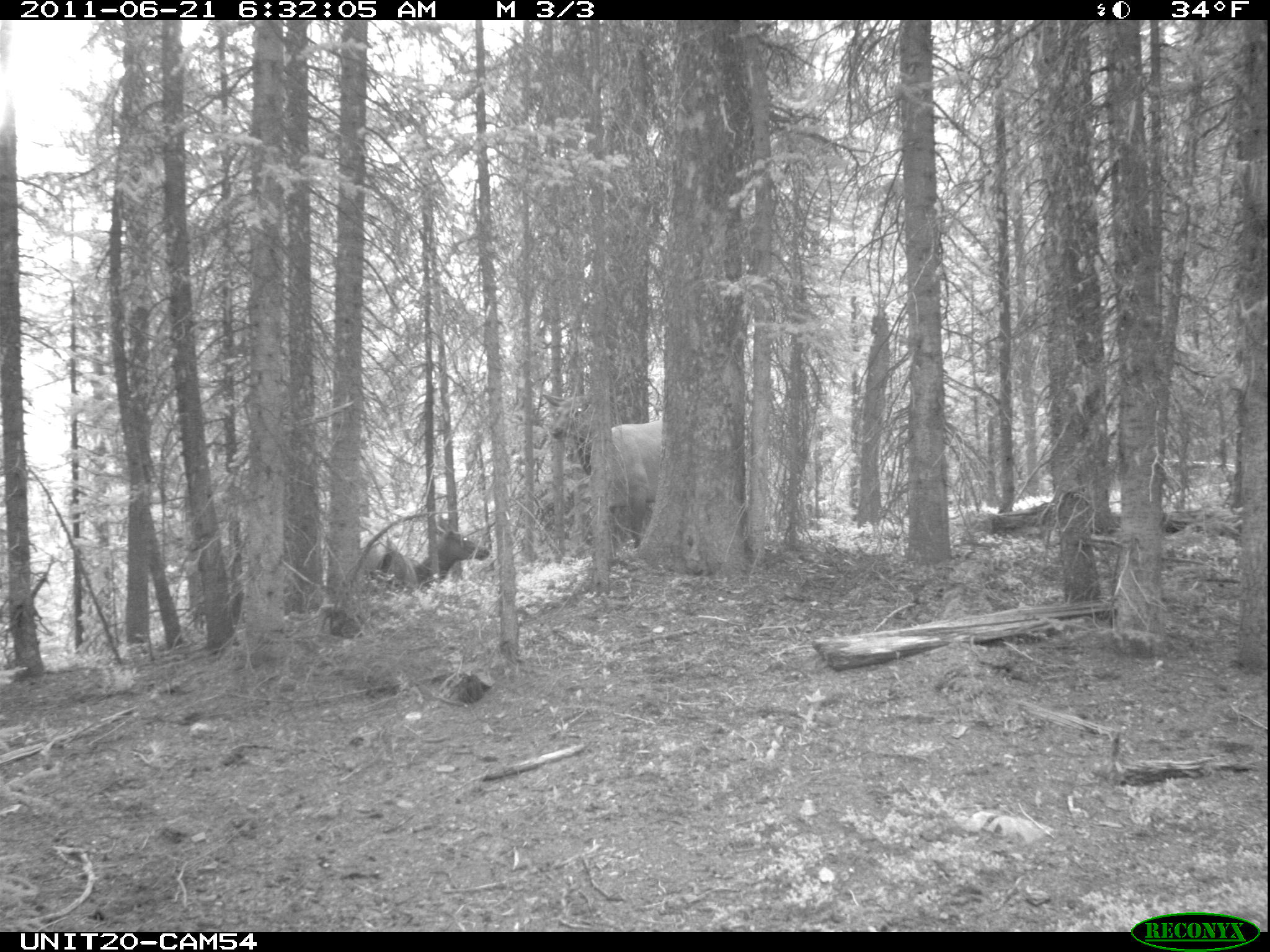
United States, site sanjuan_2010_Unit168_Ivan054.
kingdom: Animalia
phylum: Chordata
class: Mammalia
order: Artiodactyla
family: Cervidae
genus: Cervus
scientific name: Cervus elaphus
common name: red deer